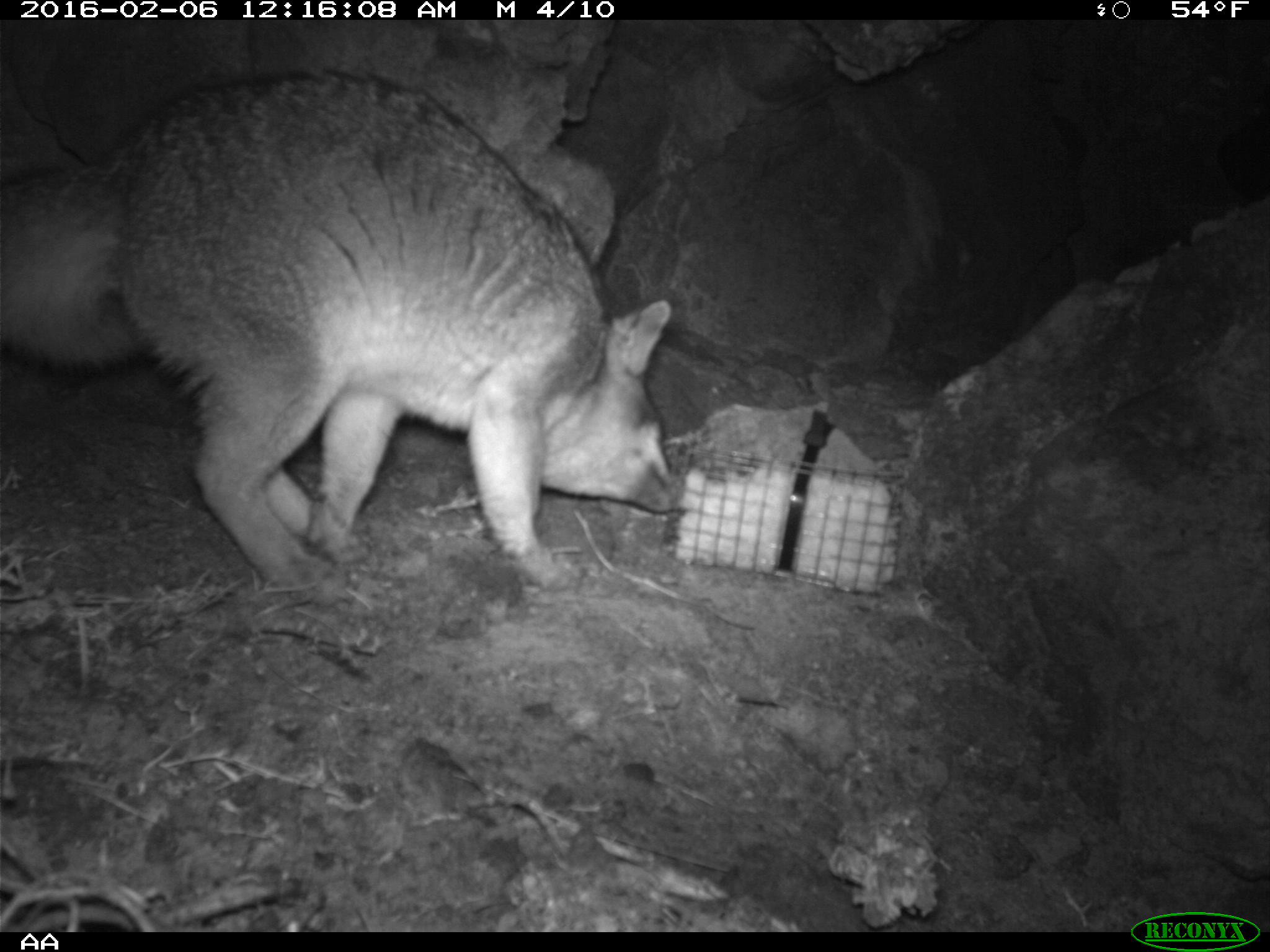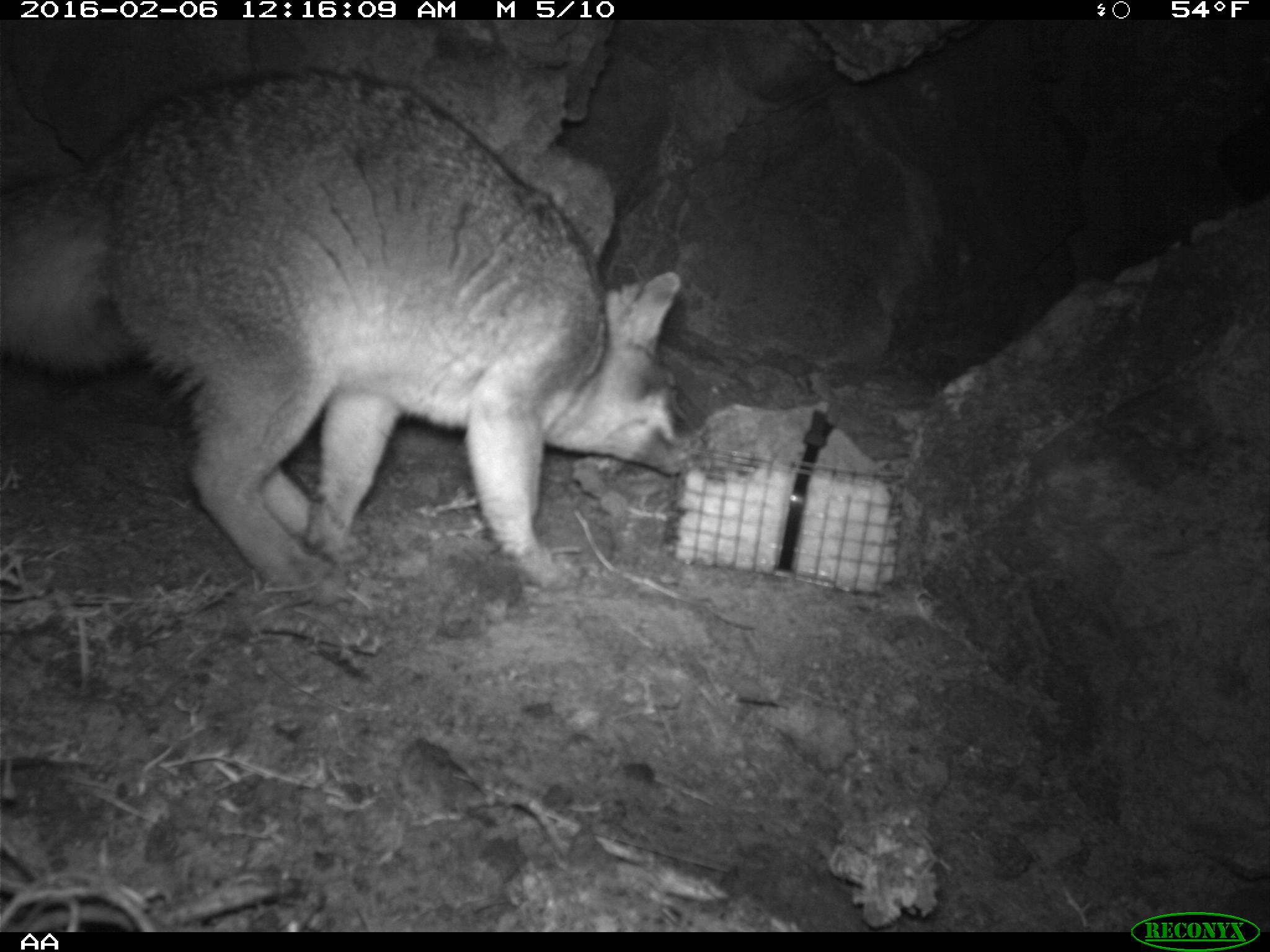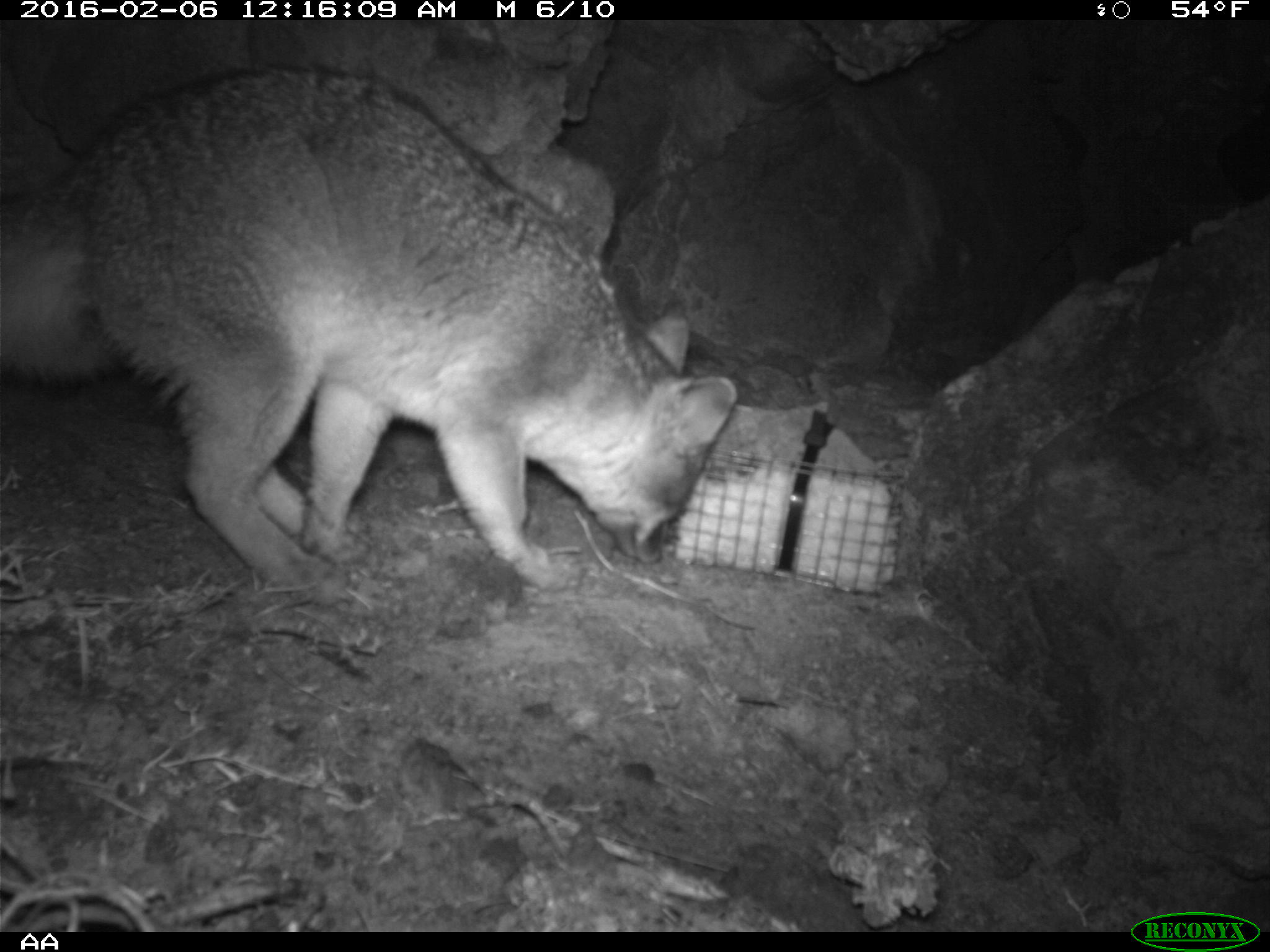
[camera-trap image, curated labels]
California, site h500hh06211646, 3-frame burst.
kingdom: Animalia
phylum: Chordata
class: Mammalia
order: Carnivora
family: Canidae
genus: Urocyon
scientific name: Urocyon littoralis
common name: island fox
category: fox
Fox (island fox) (Urocyon littoralis).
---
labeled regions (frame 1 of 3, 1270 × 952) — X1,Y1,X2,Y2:
fox: 0,72,679,604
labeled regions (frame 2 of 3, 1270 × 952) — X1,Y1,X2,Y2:
fox: 0,66,706,593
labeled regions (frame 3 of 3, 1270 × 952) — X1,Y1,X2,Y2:
fox: 0,68,735,603